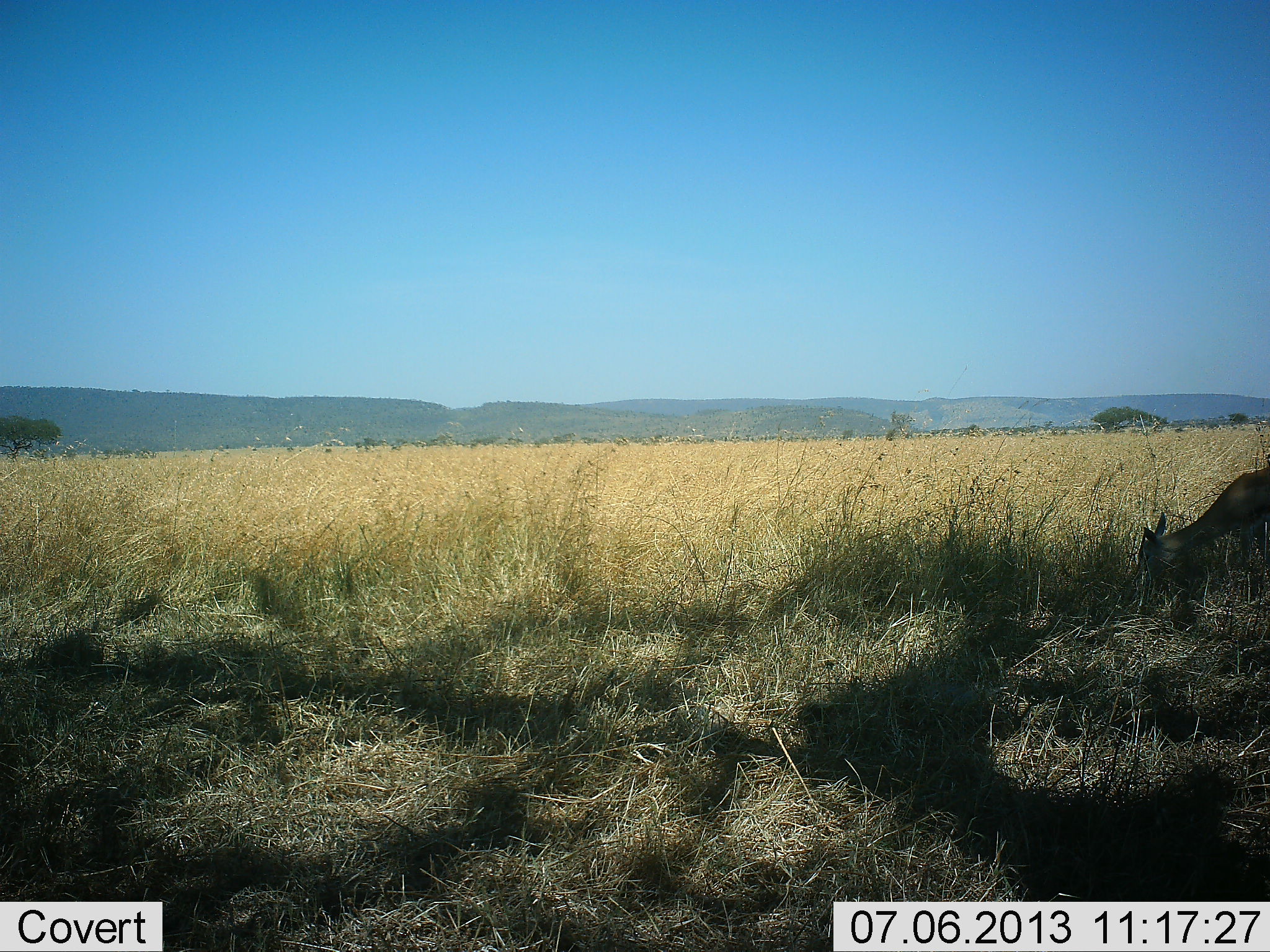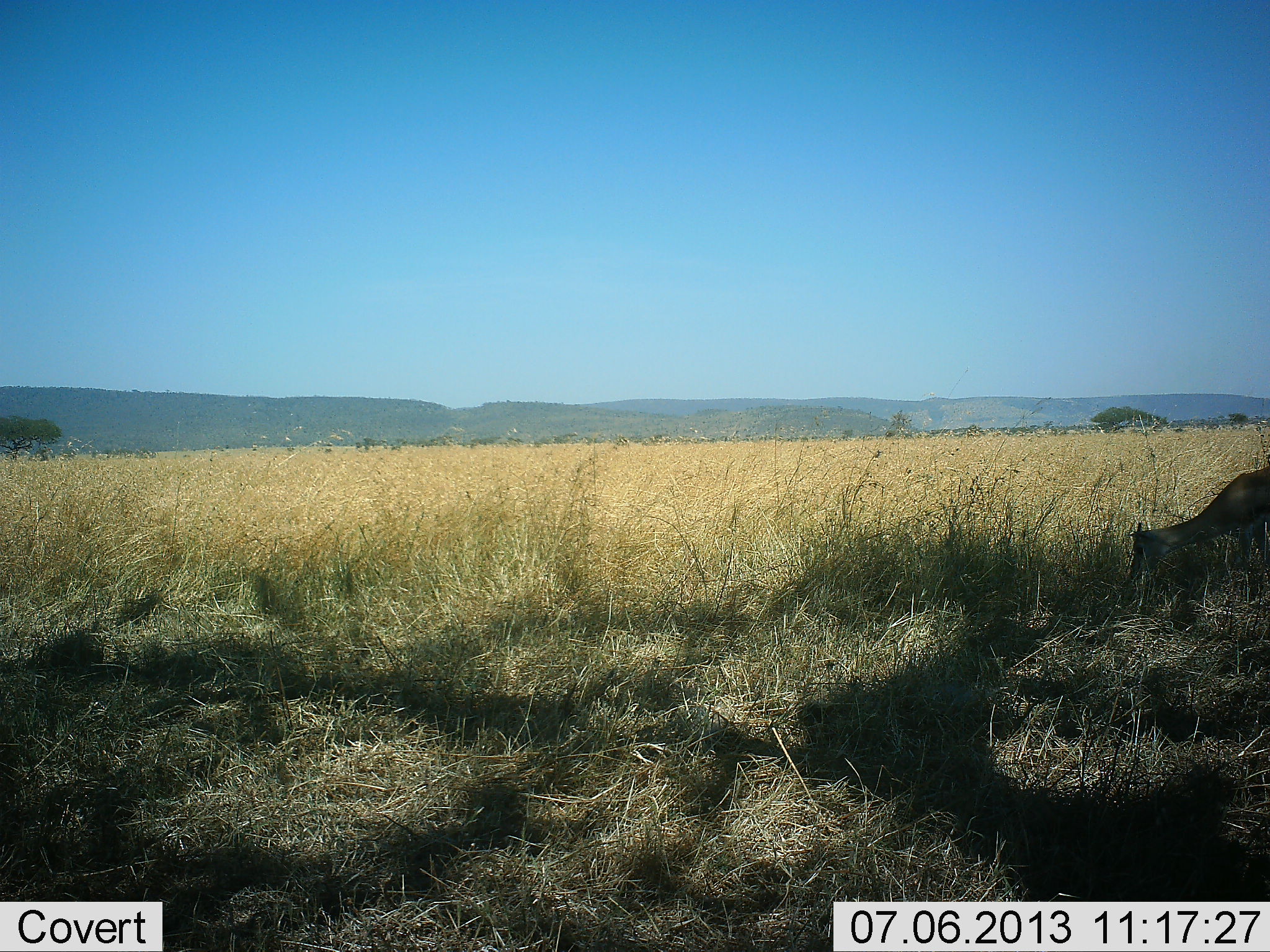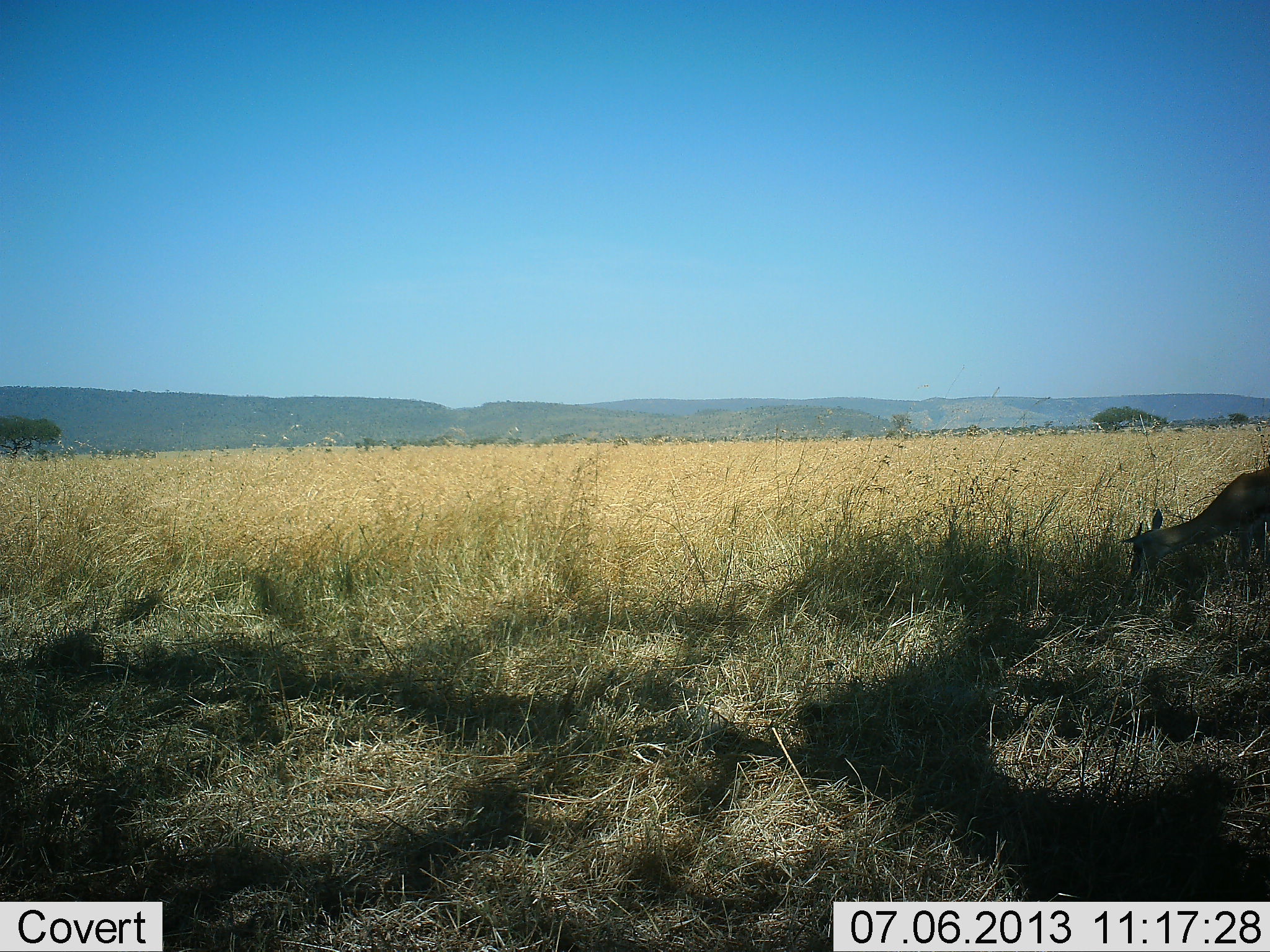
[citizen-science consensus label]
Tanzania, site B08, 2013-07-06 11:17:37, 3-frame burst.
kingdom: Animalia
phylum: Chordata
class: Mammalia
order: Artiodactyla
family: Bovidae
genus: Eudorcas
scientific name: Eudorcas thomsonii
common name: thomson's gazelle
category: gazellethomsons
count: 1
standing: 29%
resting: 0%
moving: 0%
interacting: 0%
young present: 0%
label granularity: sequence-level